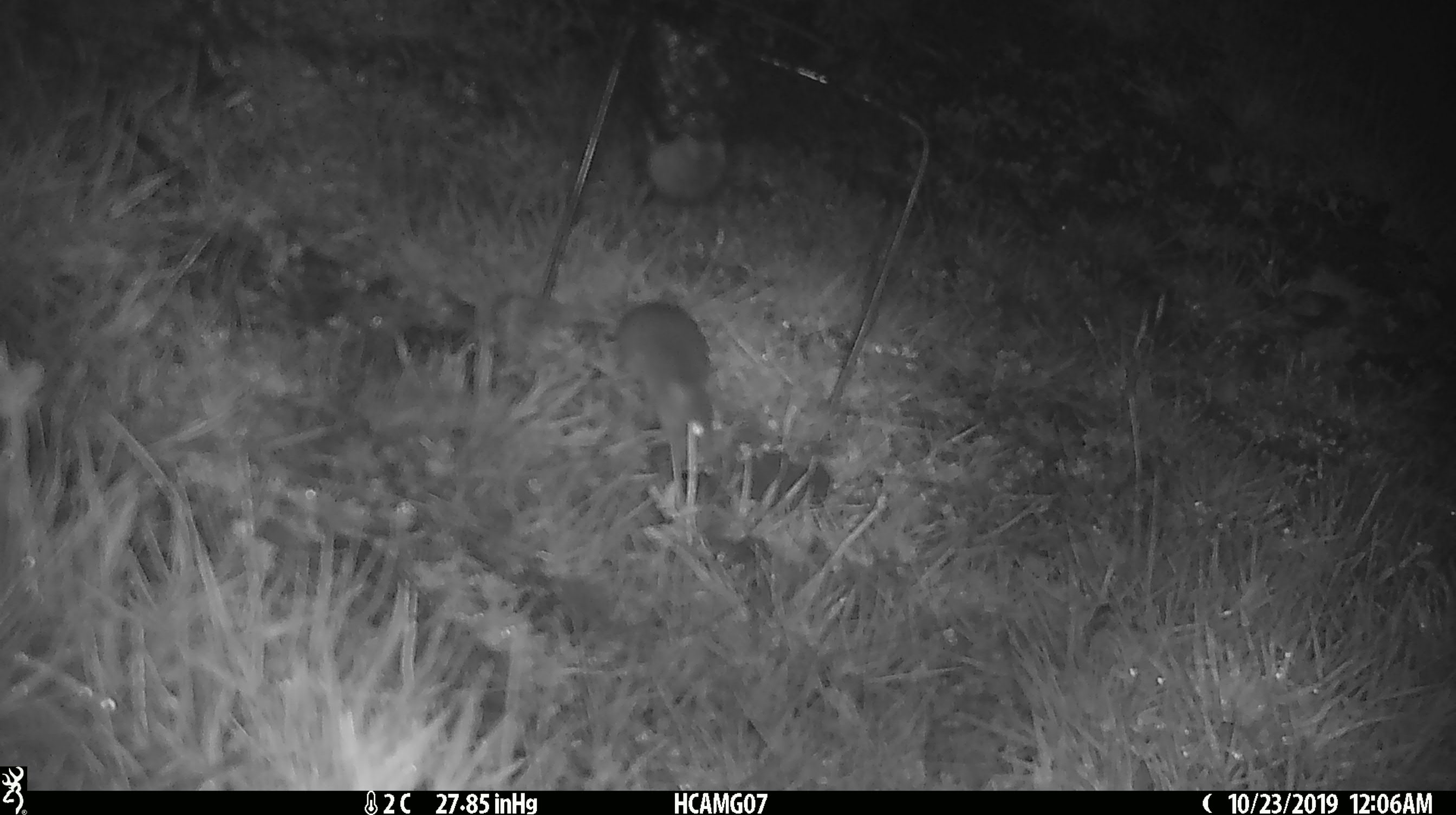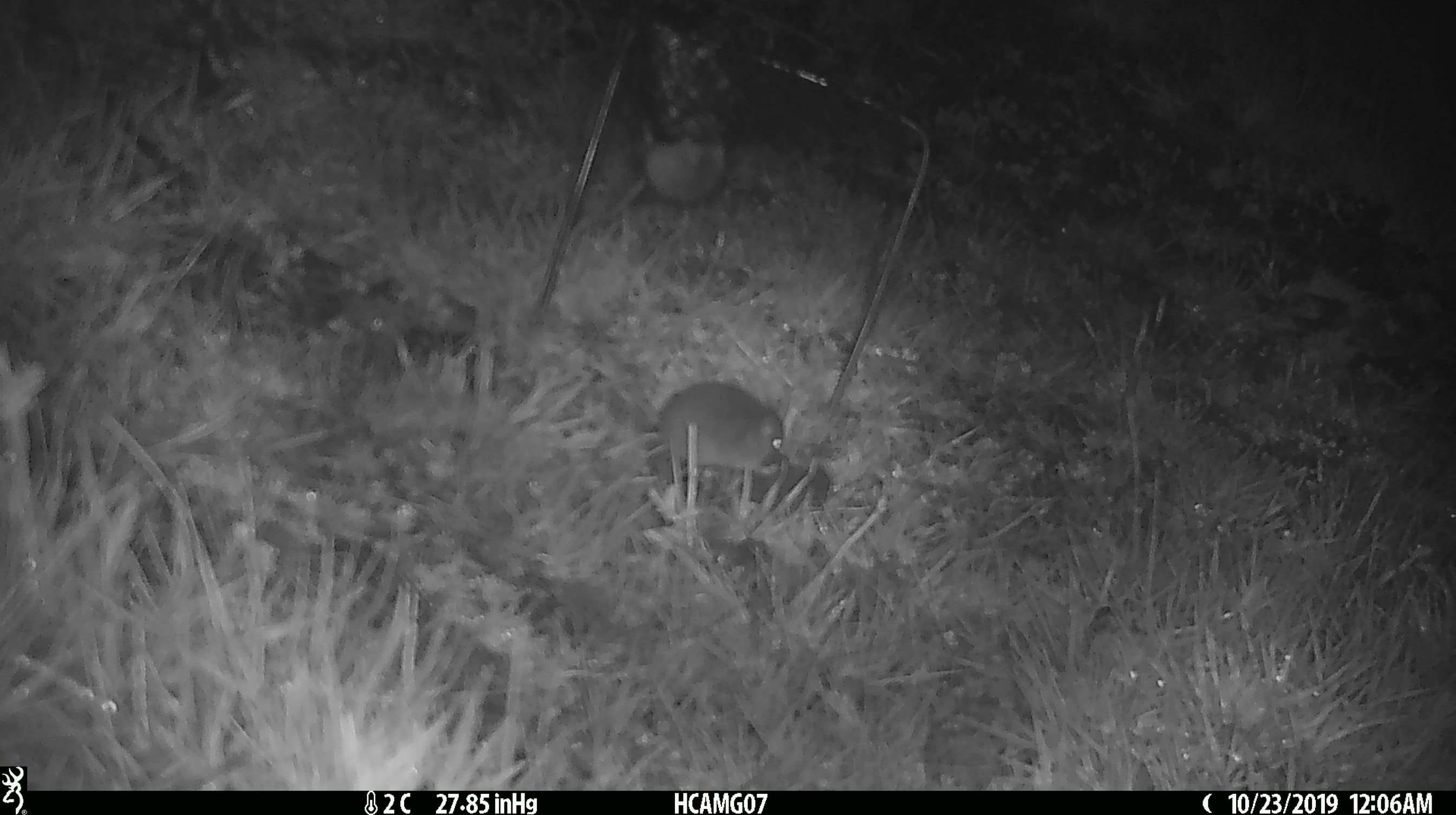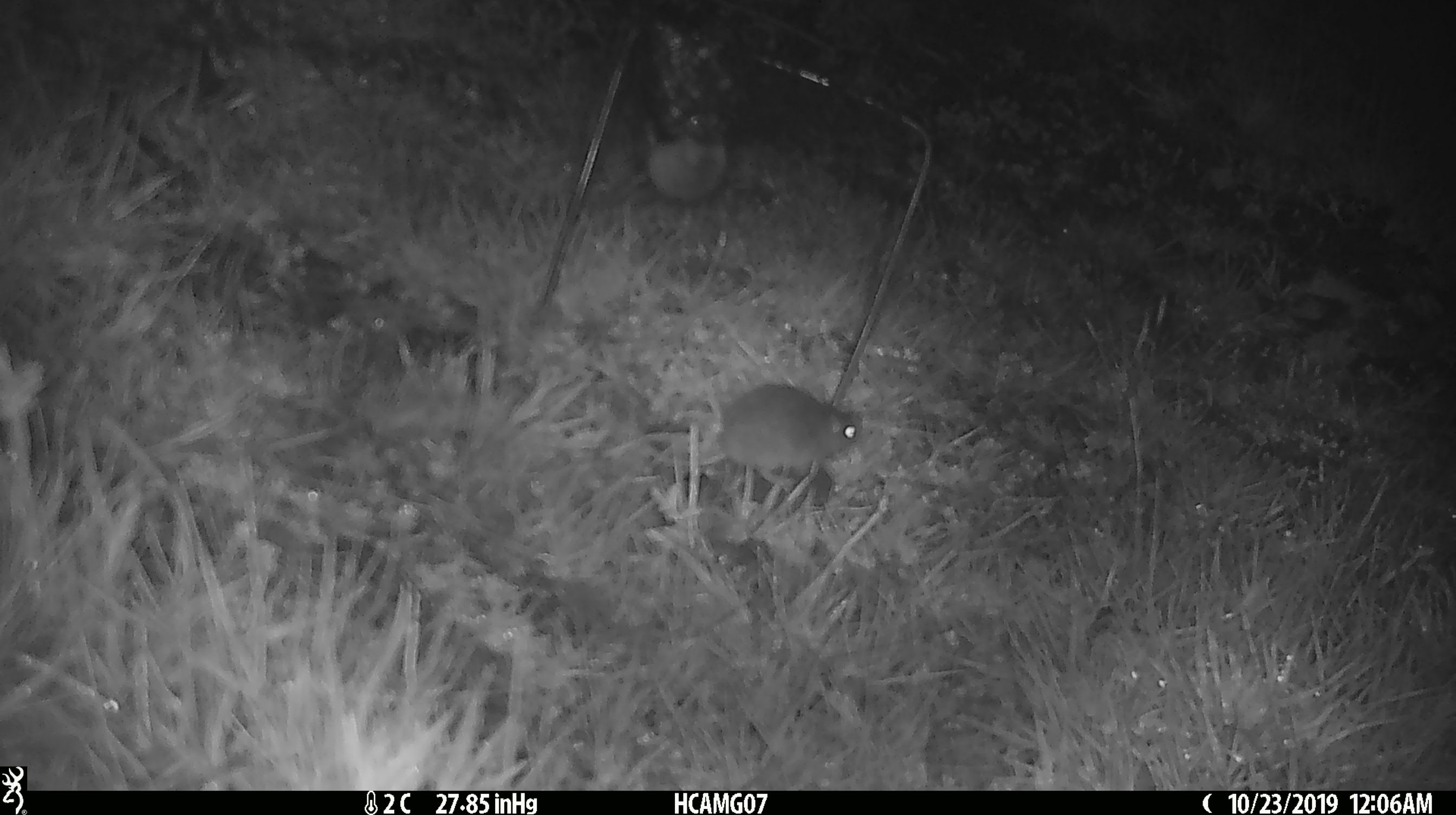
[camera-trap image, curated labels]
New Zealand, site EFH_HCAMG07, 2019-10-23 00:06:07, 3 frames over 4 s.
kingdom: Animalia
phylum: Chordata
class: Mammalia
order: Rodentia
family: Muridae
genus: Mus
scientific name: Mus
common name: mouse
Mouse (Mus).